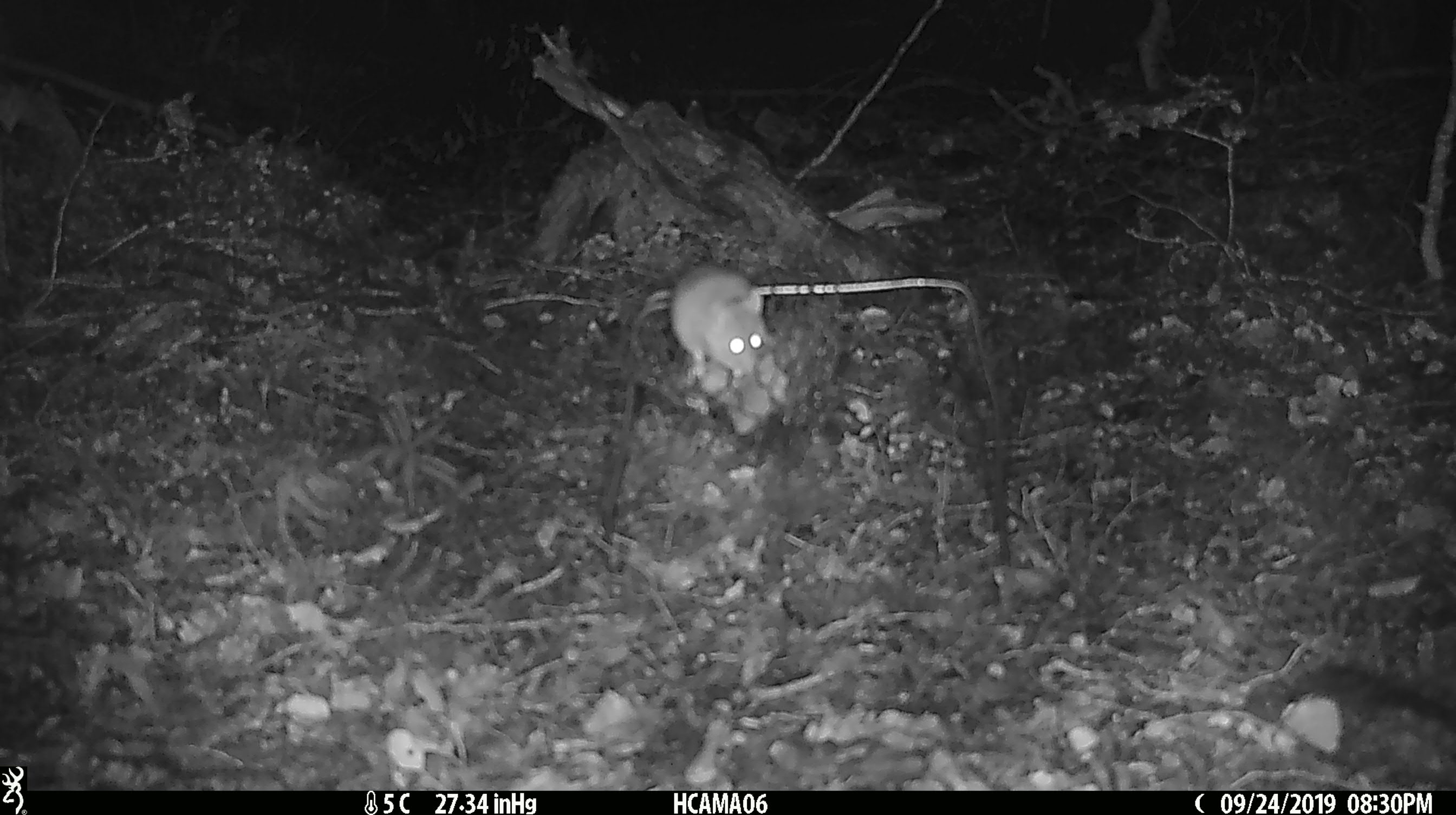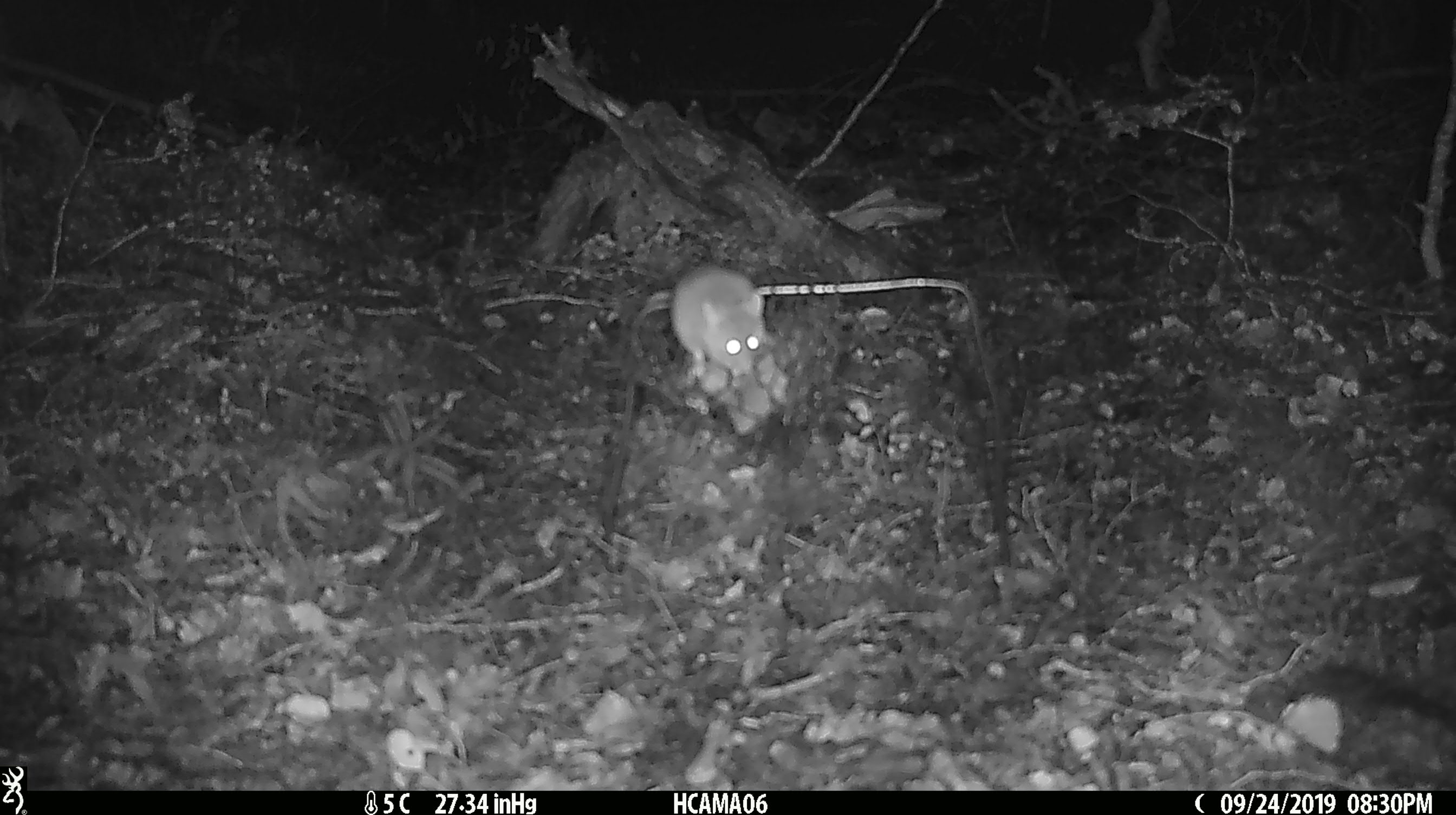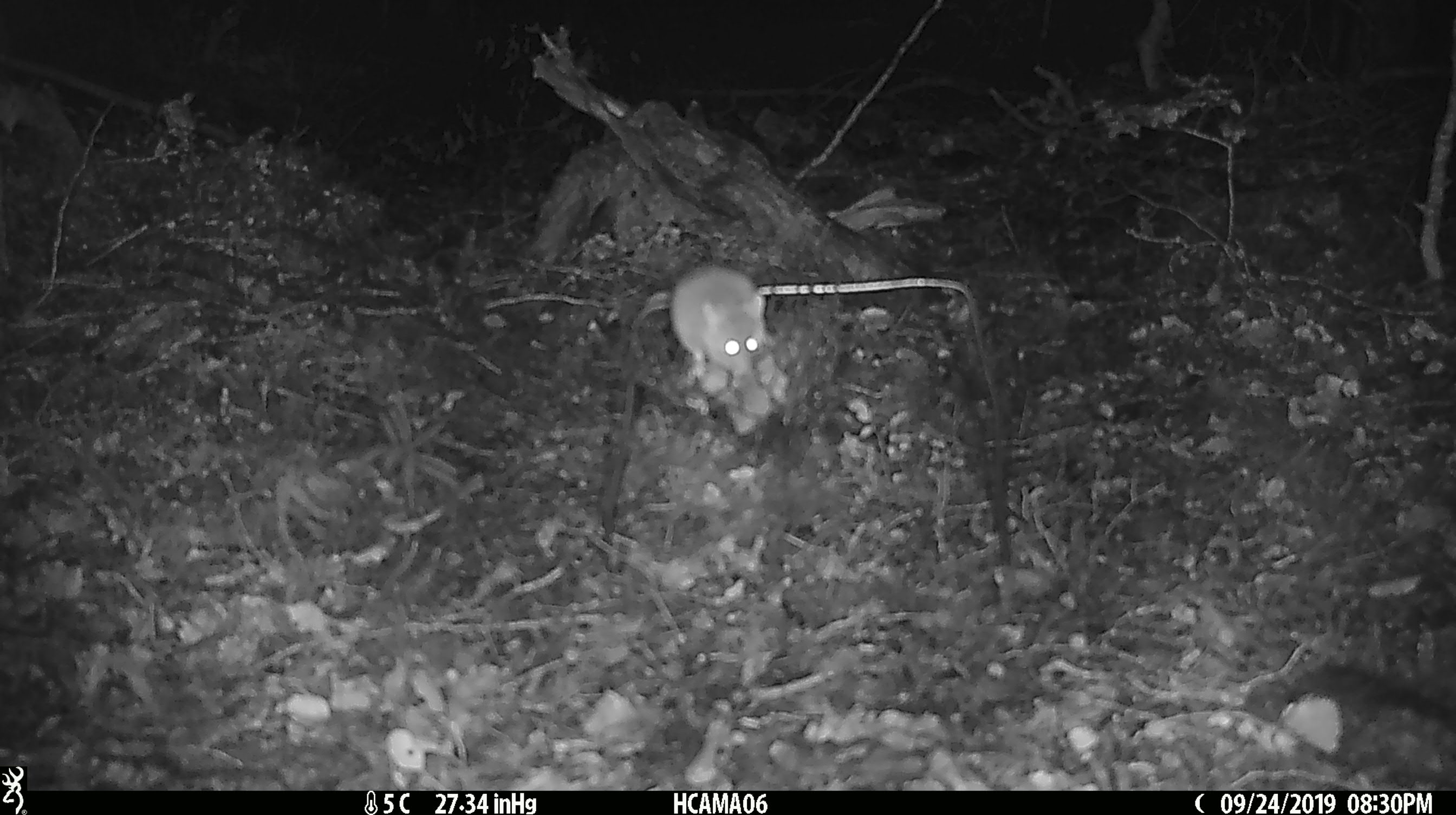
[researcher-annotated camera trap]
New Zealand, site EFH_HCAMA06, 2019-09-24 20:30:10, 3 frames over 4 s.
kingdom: Animalia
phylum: Chordata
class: Mammalia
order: Rodentia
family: Muridae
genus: Mus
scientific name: Mus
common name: mouse